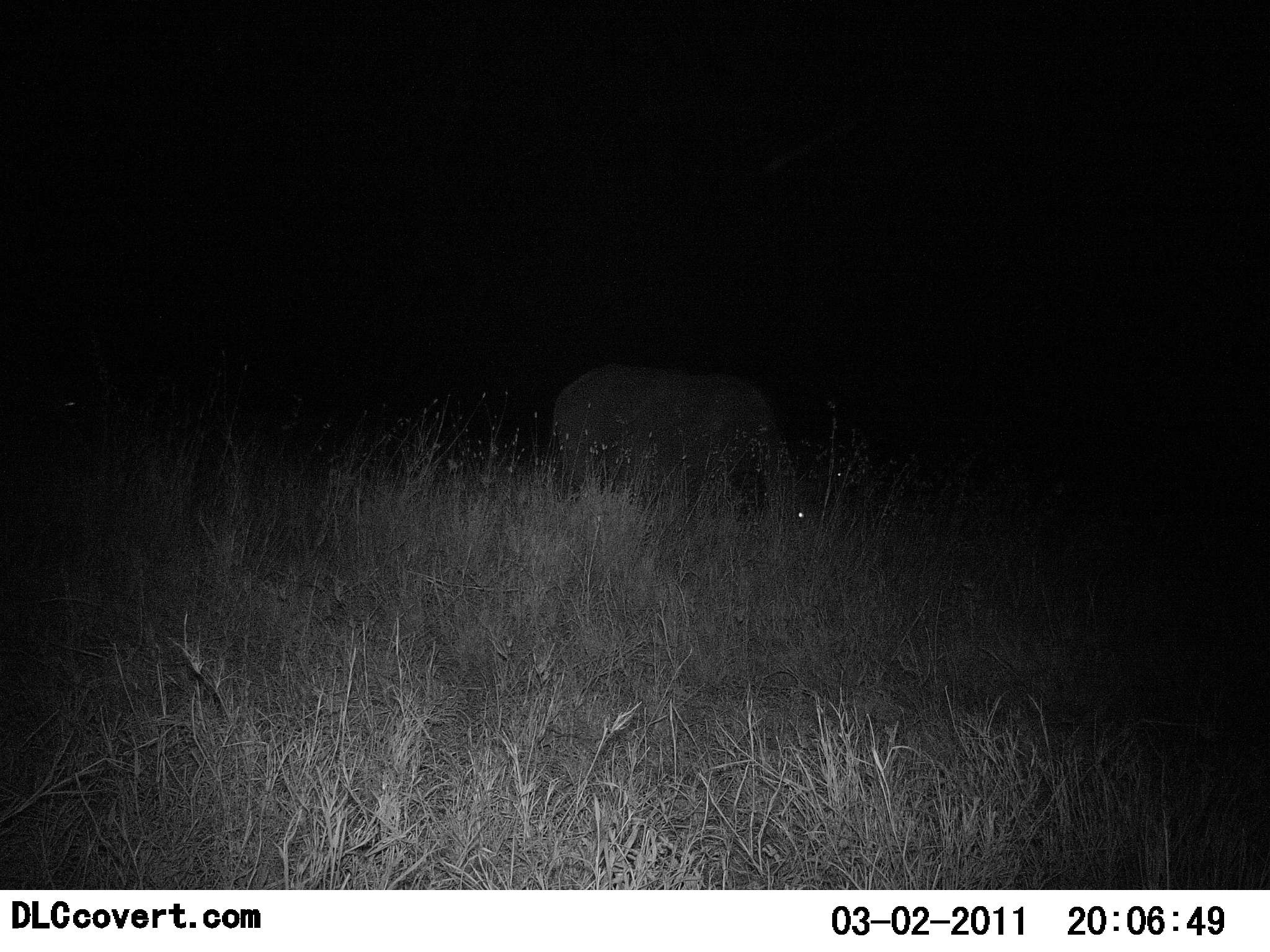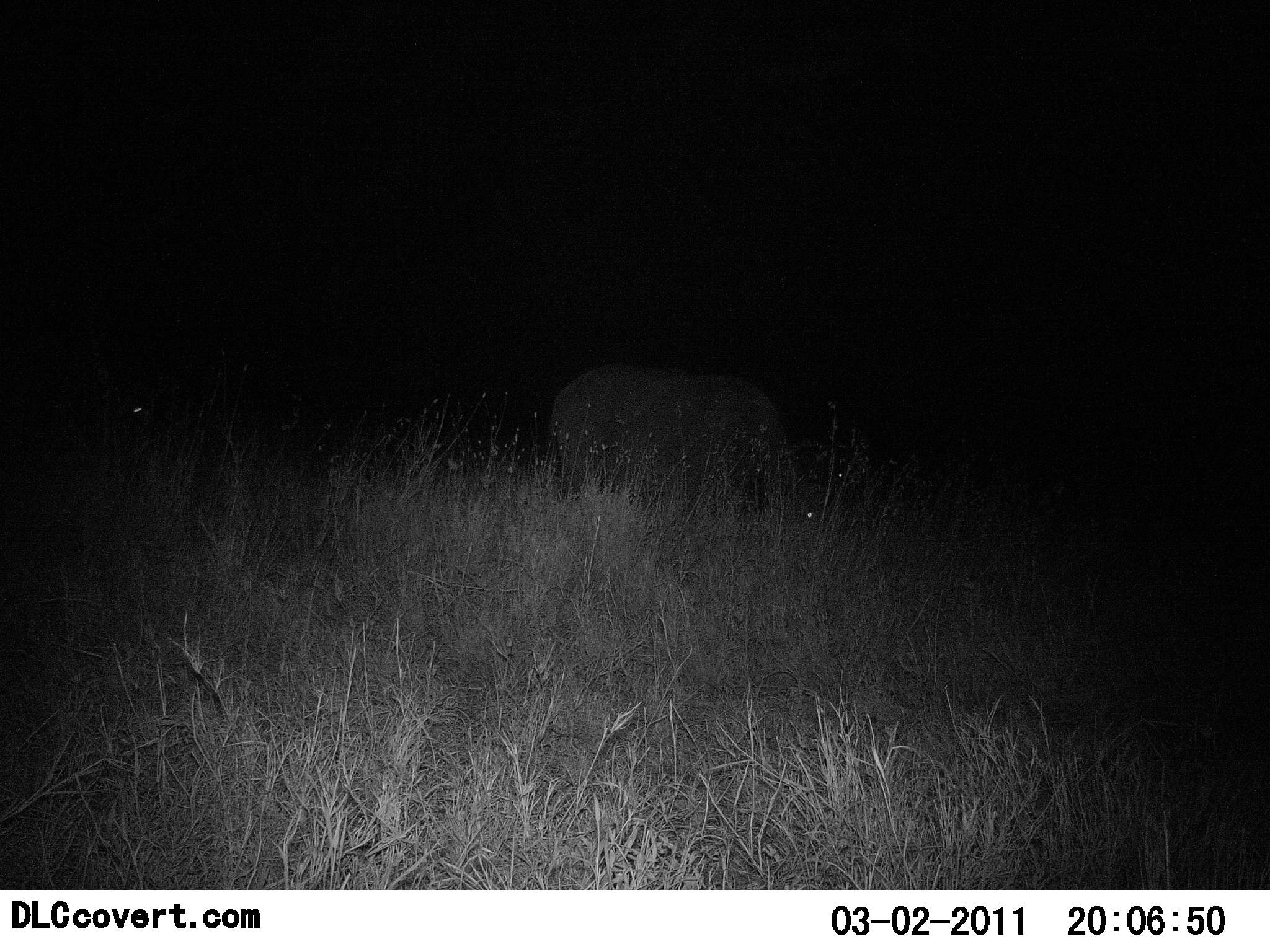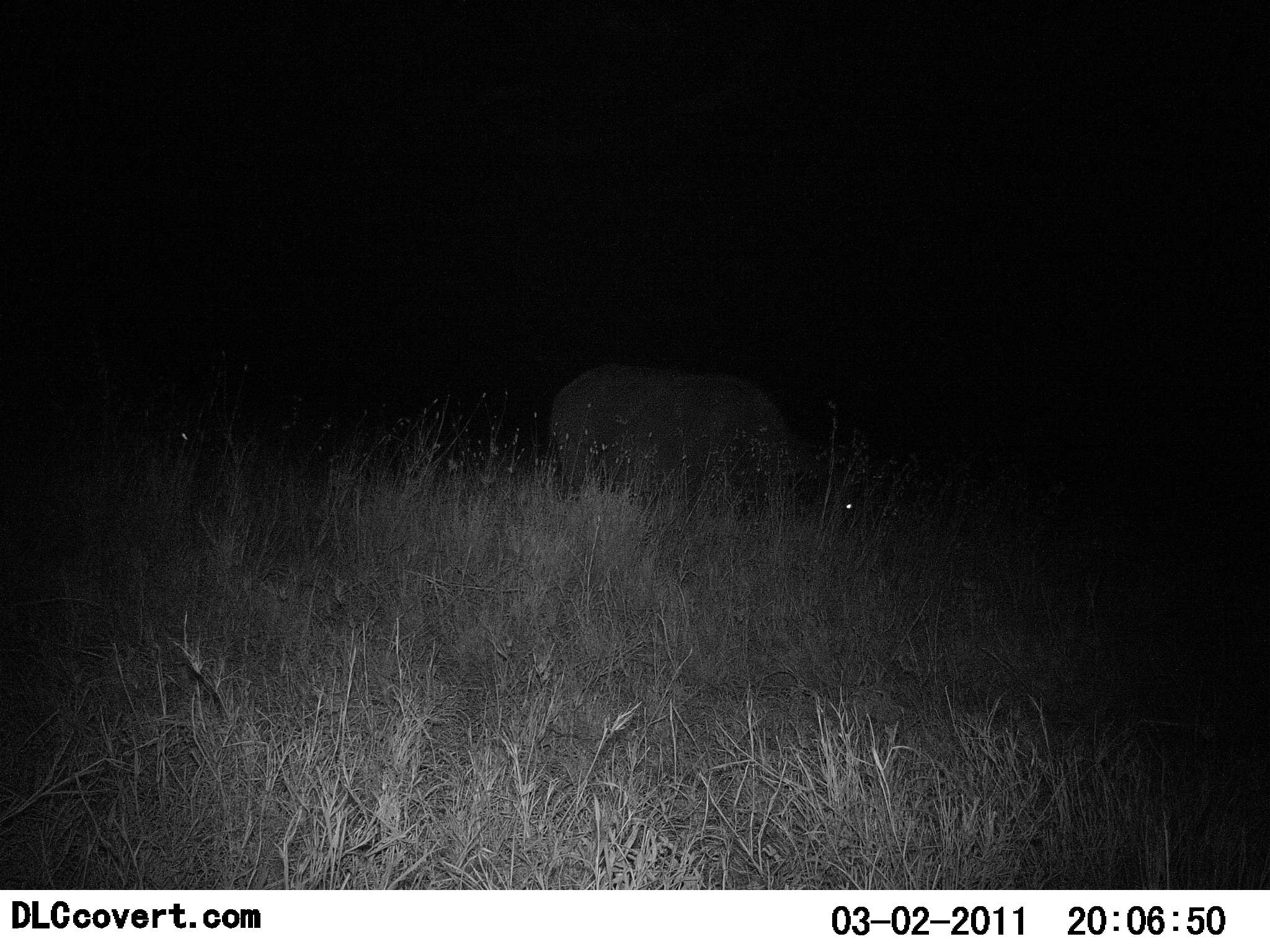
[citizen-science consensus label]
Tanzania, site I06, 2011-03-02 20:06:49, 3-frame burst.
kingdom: Animalia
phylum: Chordata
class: Mammalia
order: Proboscidea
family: Elephantidae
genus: Loxodonta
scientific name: Loxodonta africana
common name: african bush elephant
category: elephant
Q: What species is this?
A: Elephant (african bush elephant) (Loxodonta africana).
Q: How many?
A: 1.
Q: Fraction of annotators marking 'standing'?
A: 80%.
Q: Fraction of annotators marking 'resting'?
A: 0%.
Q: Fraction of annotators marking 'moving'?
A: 20%.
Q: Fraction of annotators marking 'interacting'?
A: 0%.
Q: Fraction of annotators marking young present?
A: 0%.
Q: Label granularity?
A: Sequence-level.